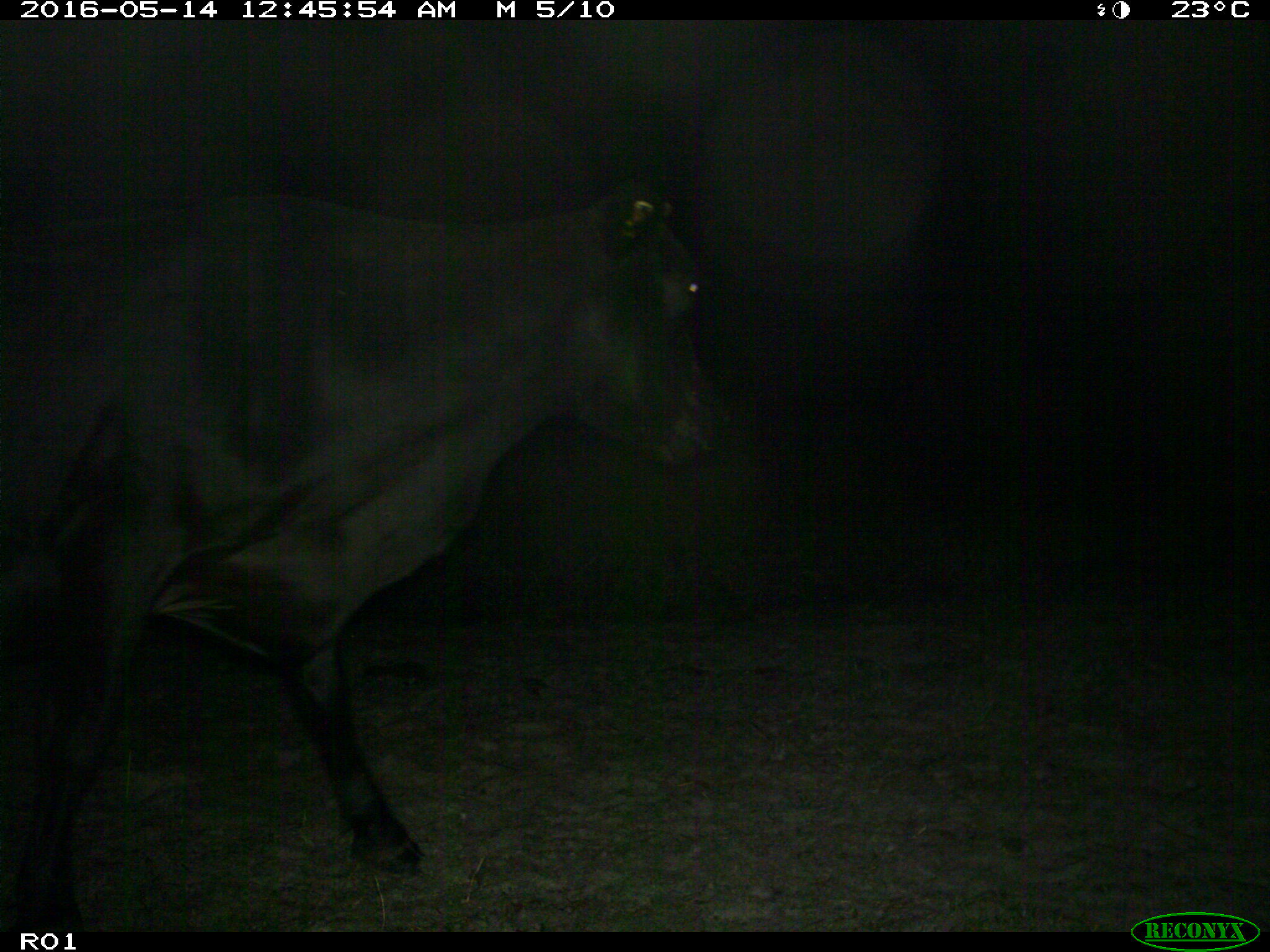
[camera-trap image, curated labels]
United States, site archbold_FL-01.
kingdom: Animalia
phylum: Chordata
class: Mammalia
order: Artiodactyla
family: Bovidae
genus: Bos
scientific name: Bos taurus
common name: domestic cow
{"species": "Bos taurus (domestic cow)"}